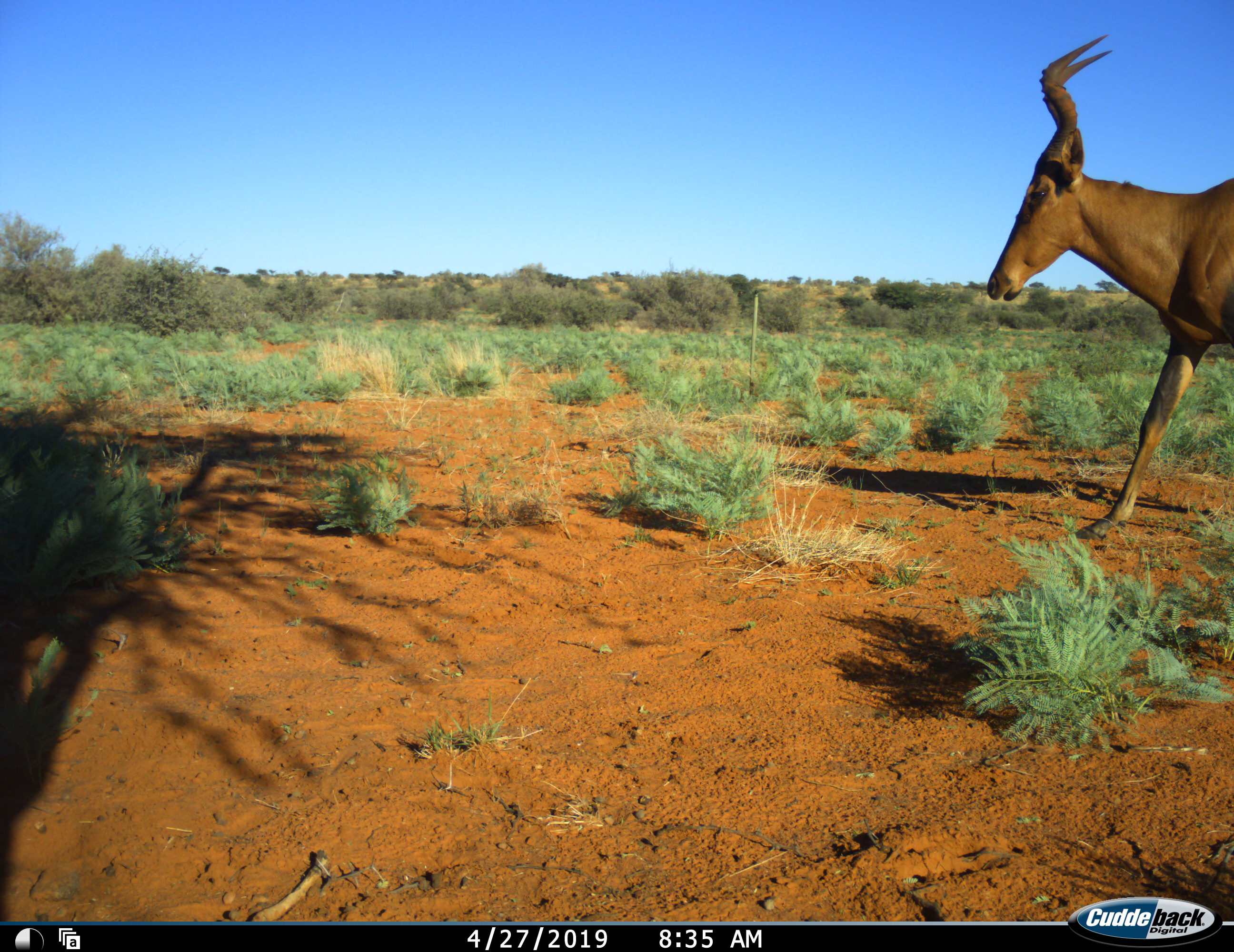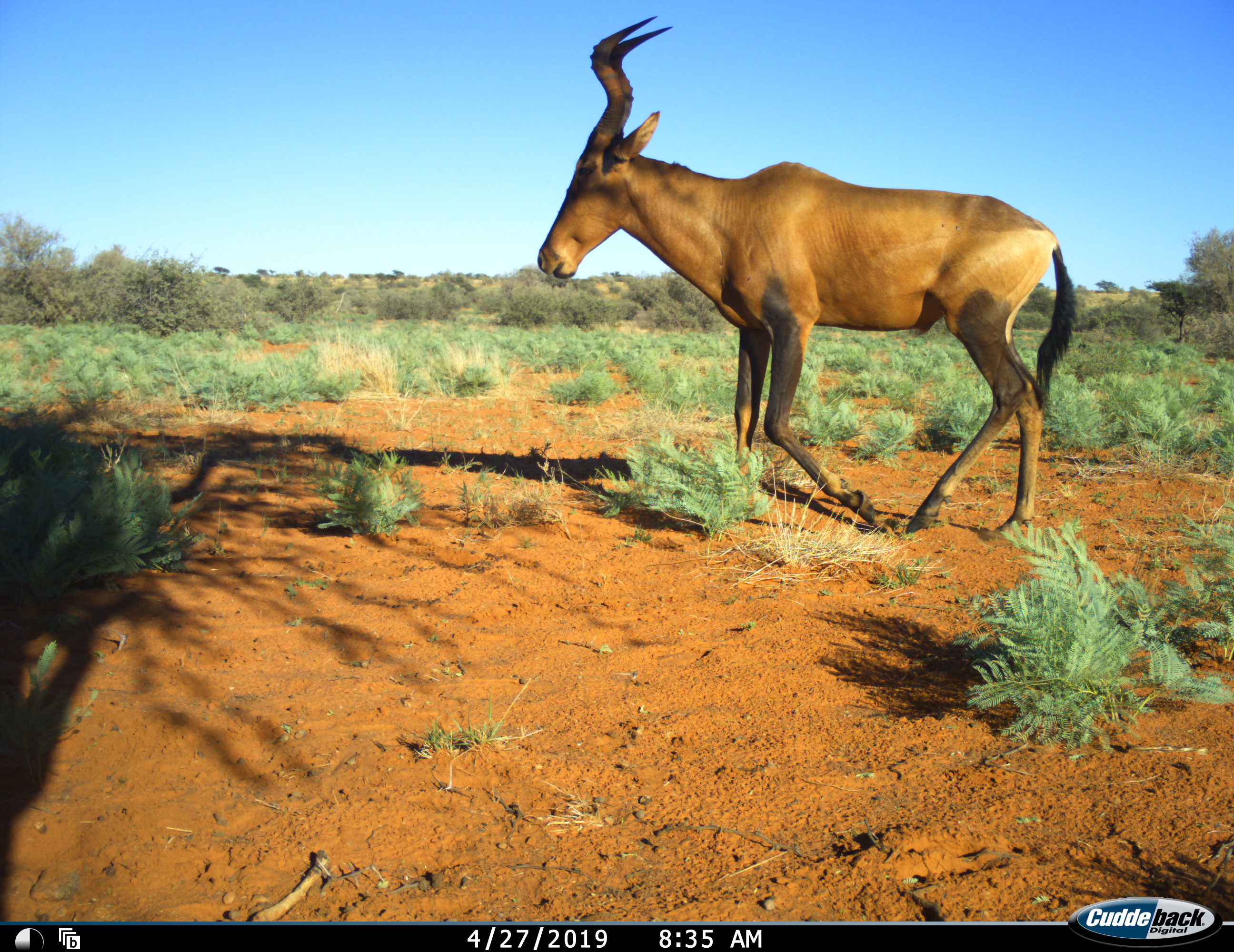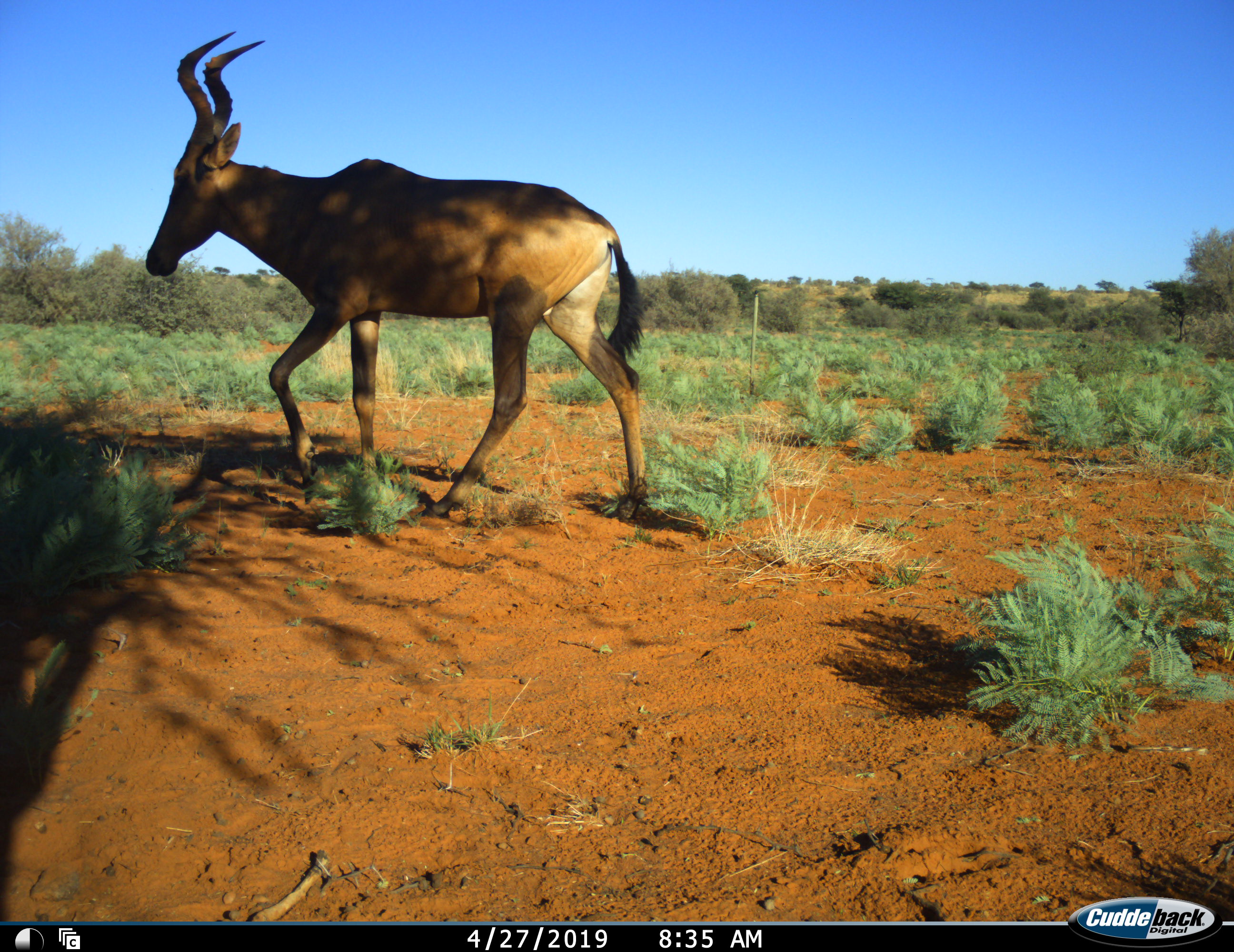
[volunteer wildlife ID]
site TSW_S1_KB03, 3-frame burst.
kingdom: Animalia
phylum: Chordata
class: Mammalia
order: Artiodactyla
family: Bovidae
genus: Alcelaphus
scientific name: Alcelaphus buselaphus caama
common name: red hartebeest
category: hartebeestred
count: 1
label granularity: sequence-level